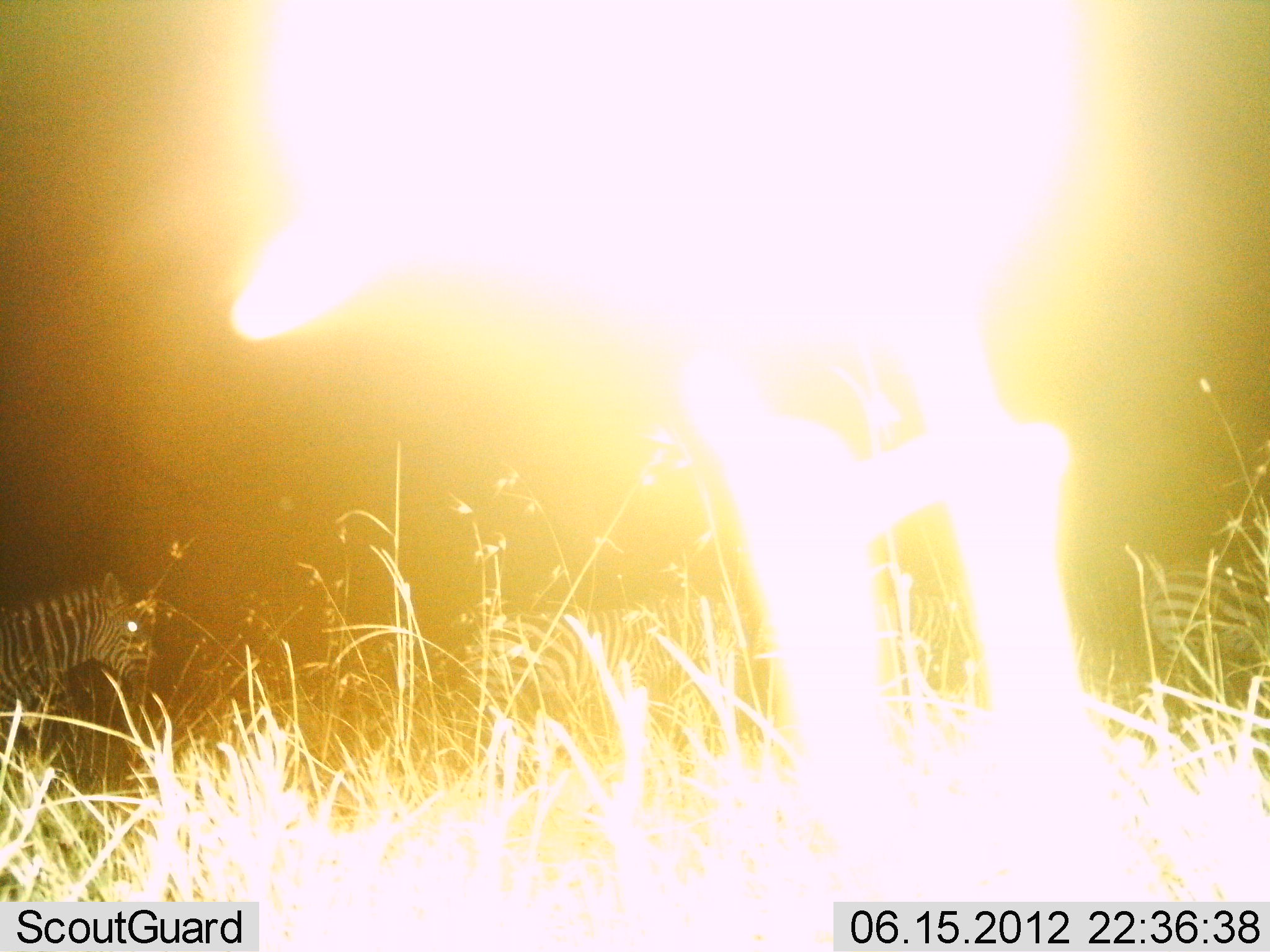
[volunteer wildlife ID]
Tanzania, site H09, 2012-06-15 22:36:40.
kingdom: Animalia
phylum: Chordata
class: Mammalia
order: Perissodactyla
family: Equidae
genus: Equus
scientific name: Equus quagga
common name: plains zebra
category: zebra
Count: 3.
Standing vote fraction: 40%.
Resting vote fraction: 0%.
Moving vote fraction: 70%.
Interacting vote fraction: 0%.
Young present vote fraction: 0%.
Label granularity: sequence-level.